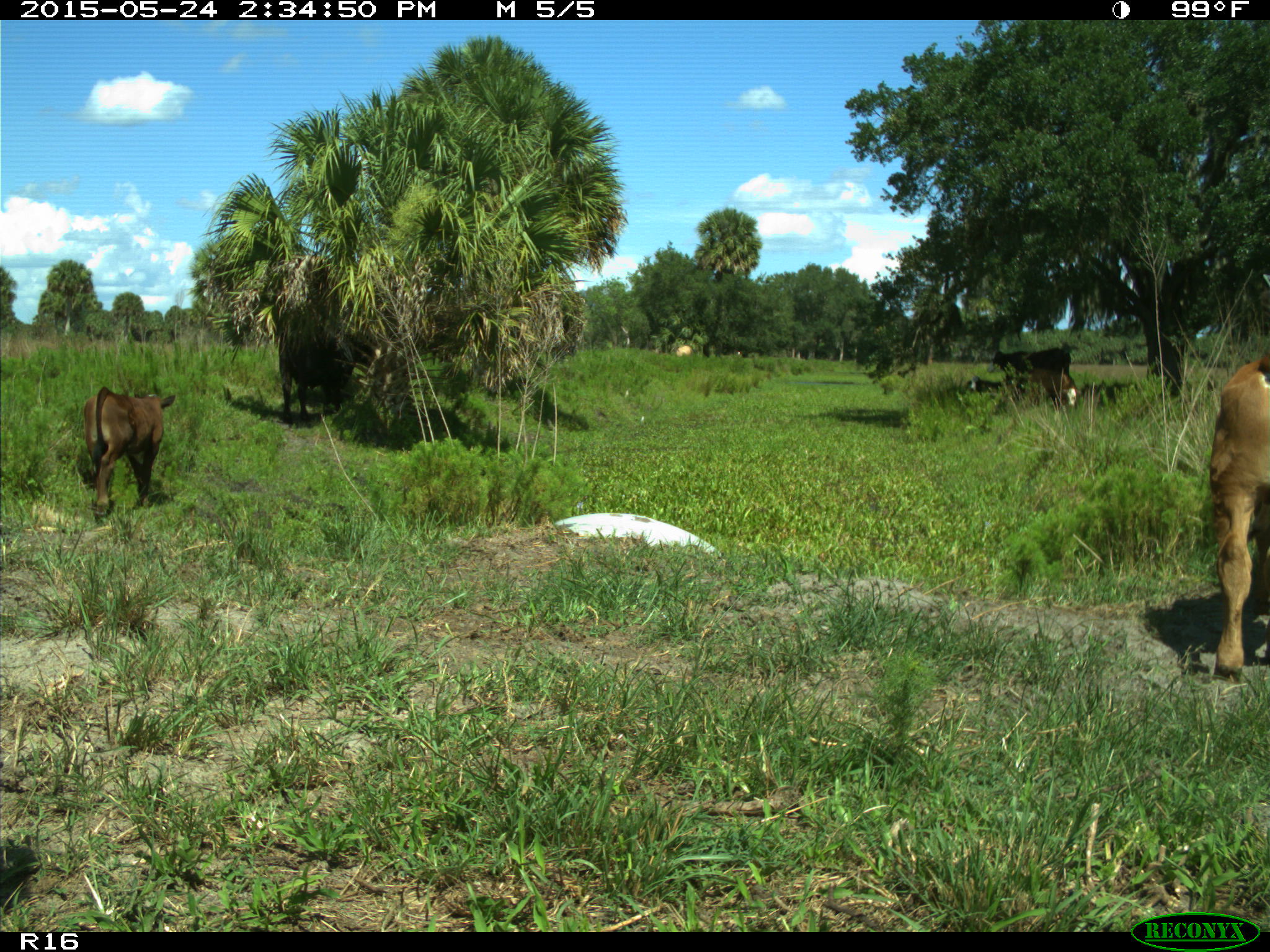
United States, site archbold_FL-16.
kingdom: Animalia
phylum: Chordata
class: Mammalia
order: Artiodactyla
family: Bovidae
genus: Bos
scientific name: Bos taurus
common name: domestic cow